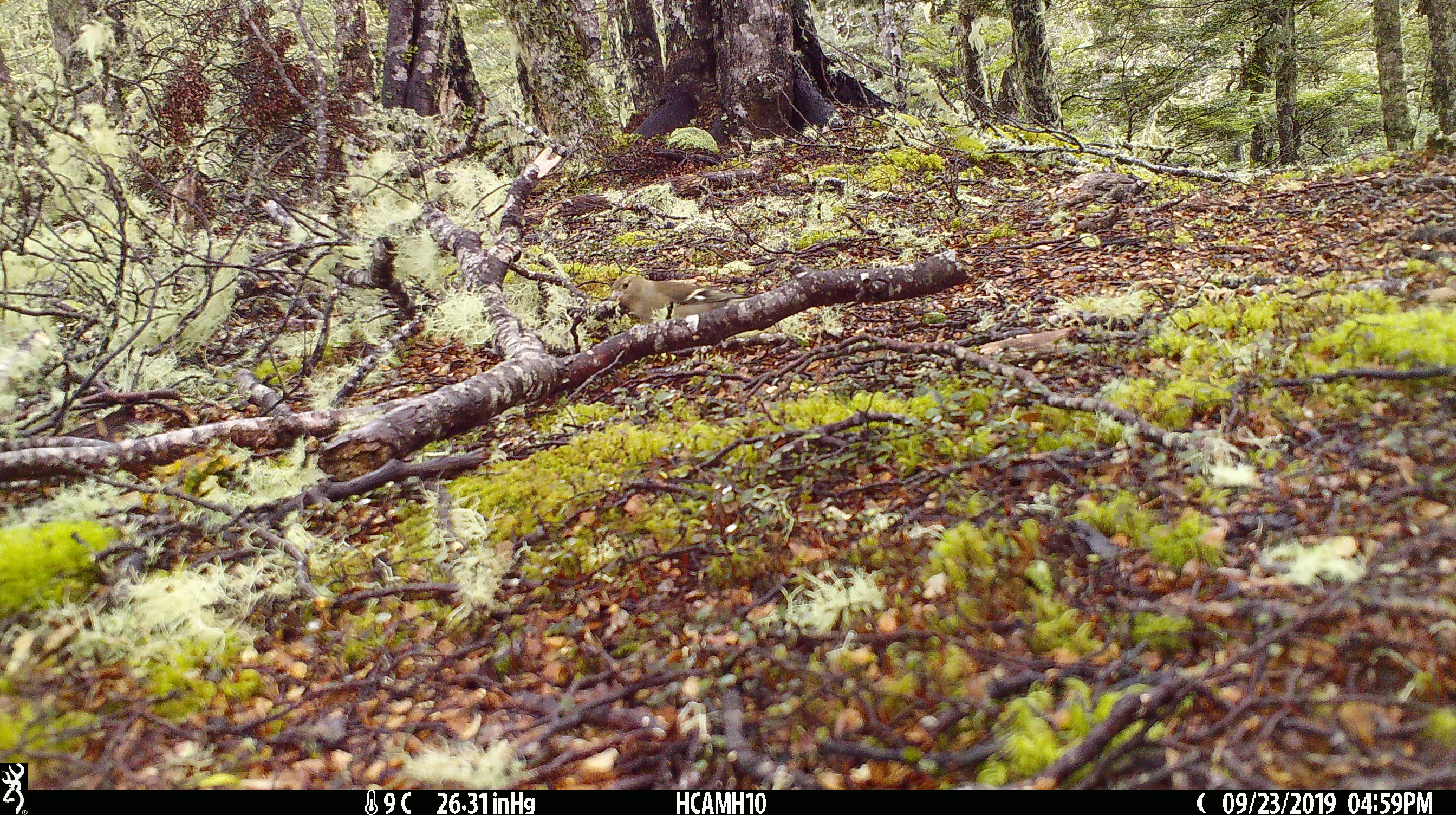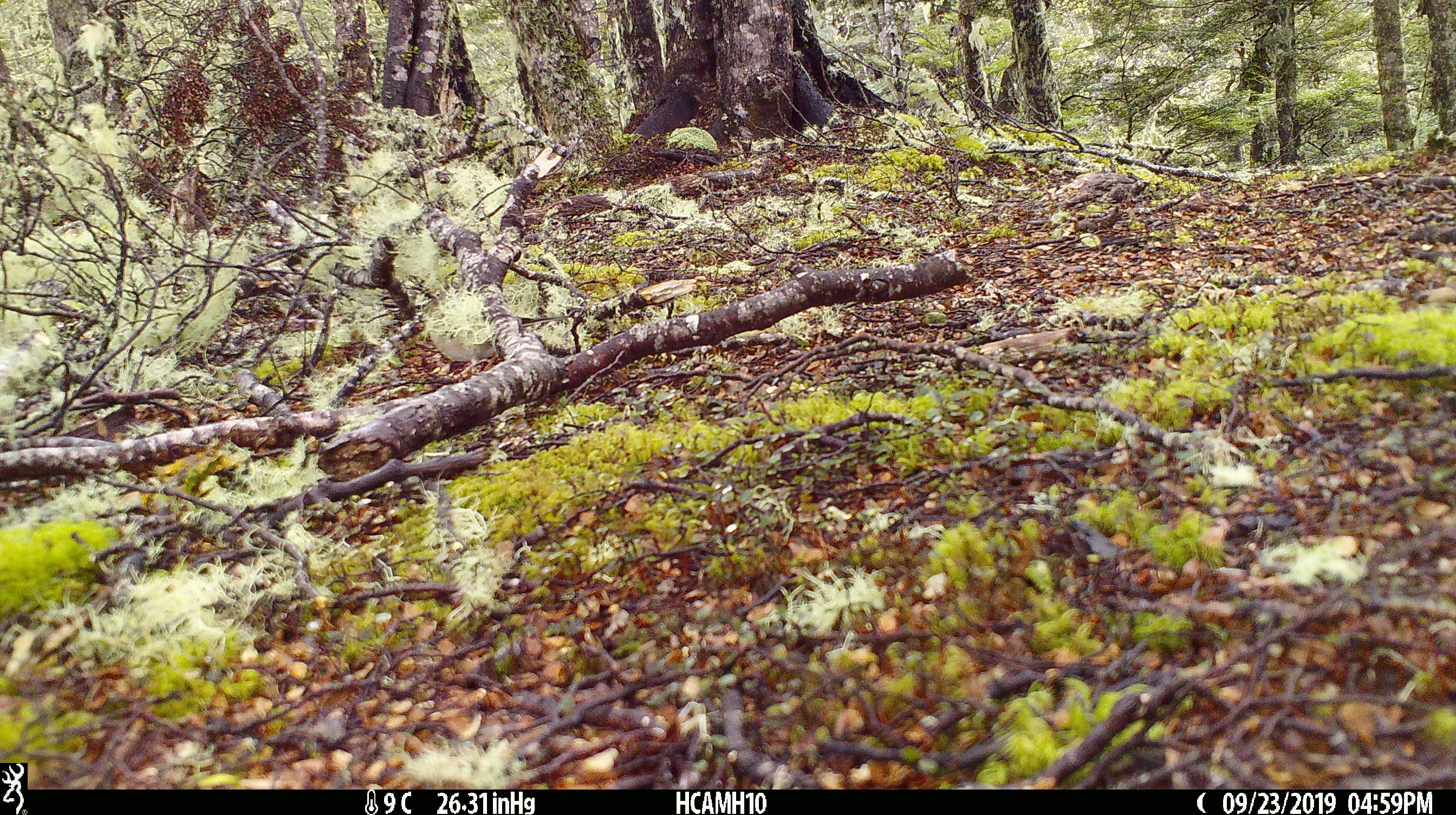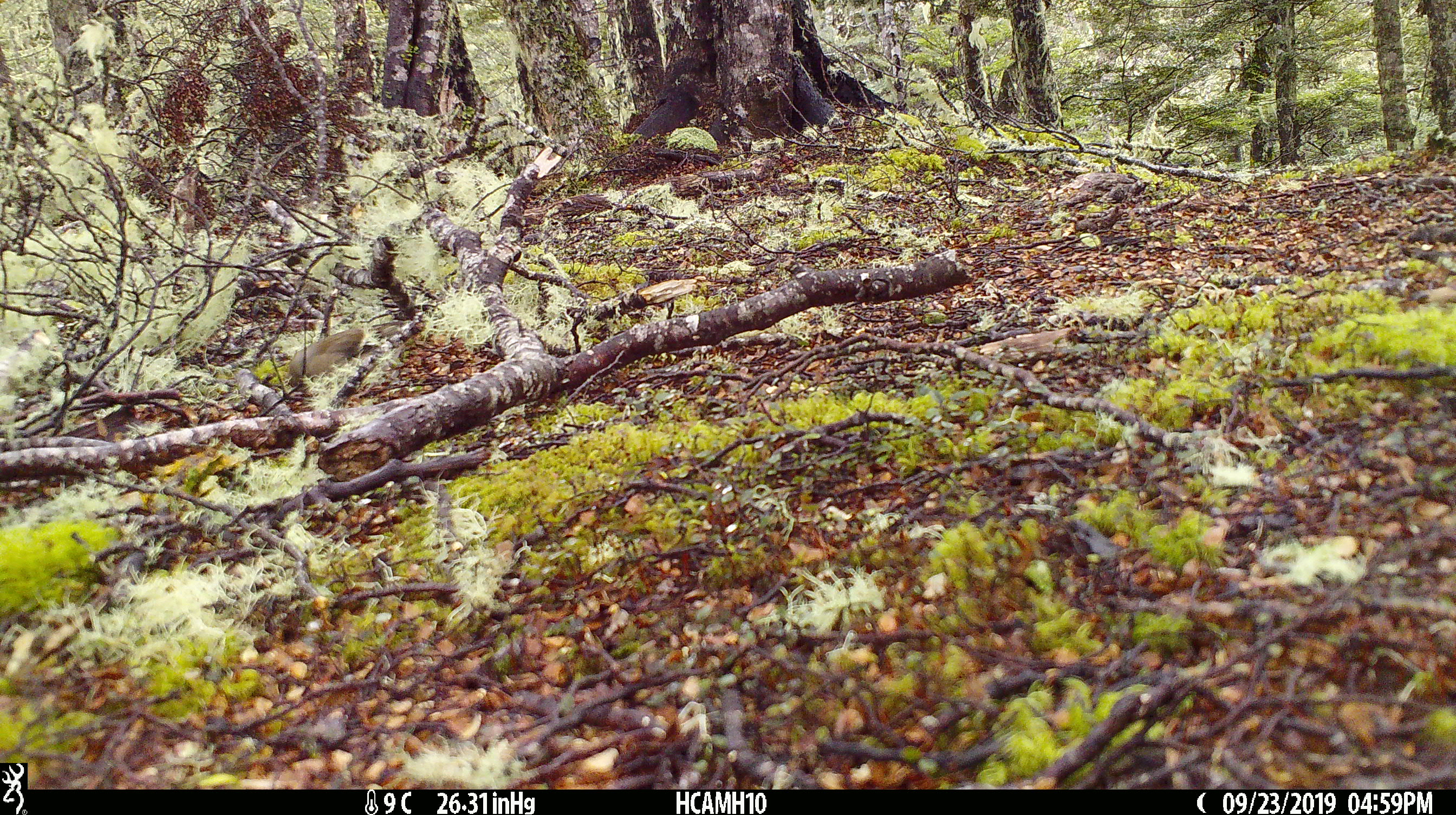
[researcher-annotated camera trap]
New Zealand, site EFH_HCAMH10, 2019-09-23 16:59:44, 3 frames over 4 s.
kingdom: Animalia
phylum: Chordata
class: Aves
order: Passeriformes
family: Fringillidae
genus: Fringilla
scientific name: Fringilla coelebs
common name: common chaffinch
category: chaffinch